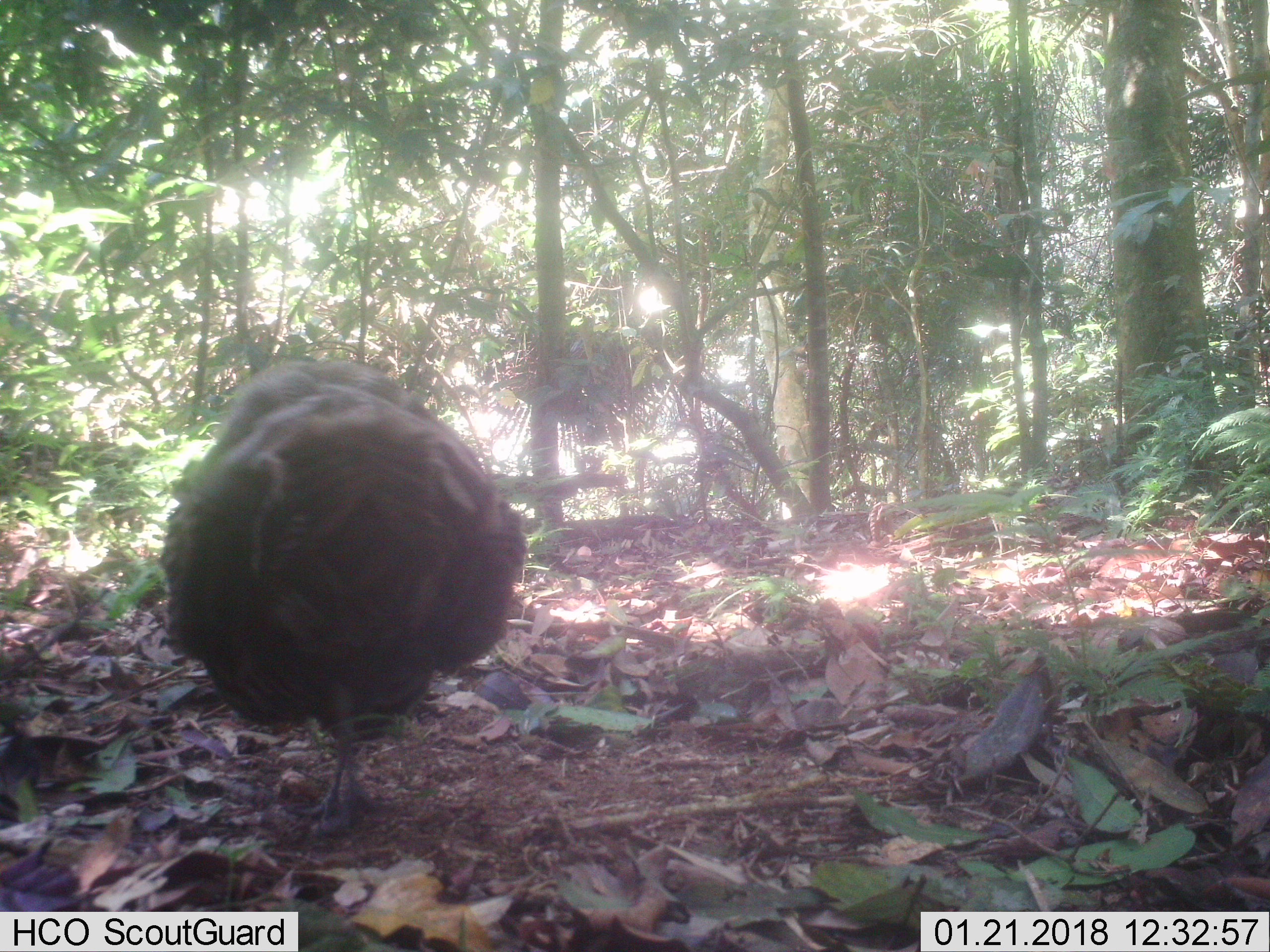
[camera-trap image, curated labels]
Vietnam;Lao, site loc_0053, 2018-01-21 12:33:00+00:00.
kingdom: Animalia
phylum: Chordata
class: Aves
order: Galliformes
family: Phasianidae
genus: Polyplectron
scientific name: Polyplectron bicalcaratum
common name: gray peacock-pheasant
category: grey peacock pheasant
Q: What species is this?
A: Grey peacock pheasant (gray peacock-pheasant) (Polyplectron bicalcaratum).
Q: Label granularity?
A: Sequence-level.